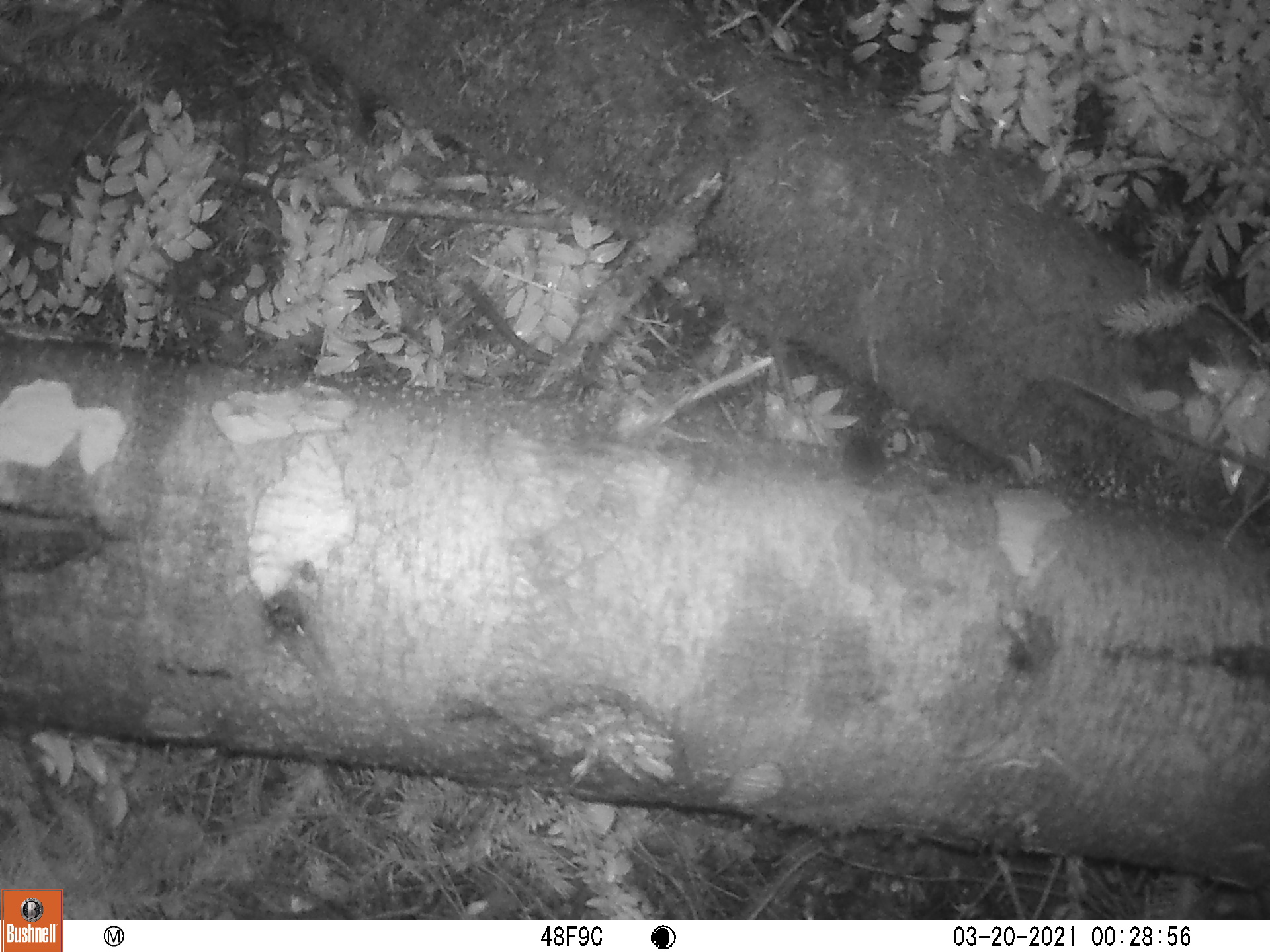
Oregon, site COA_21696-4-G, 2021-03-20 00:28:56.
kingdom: Animalia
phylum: Chordata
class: Mammalia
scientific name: Mammalia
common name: small mammal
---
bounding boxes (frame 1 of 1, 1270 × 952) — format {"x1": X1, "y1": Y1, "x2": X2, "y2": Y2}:
small mammal: {"x1": 786, "y1": 385, "x2": 971, "y2": 538}